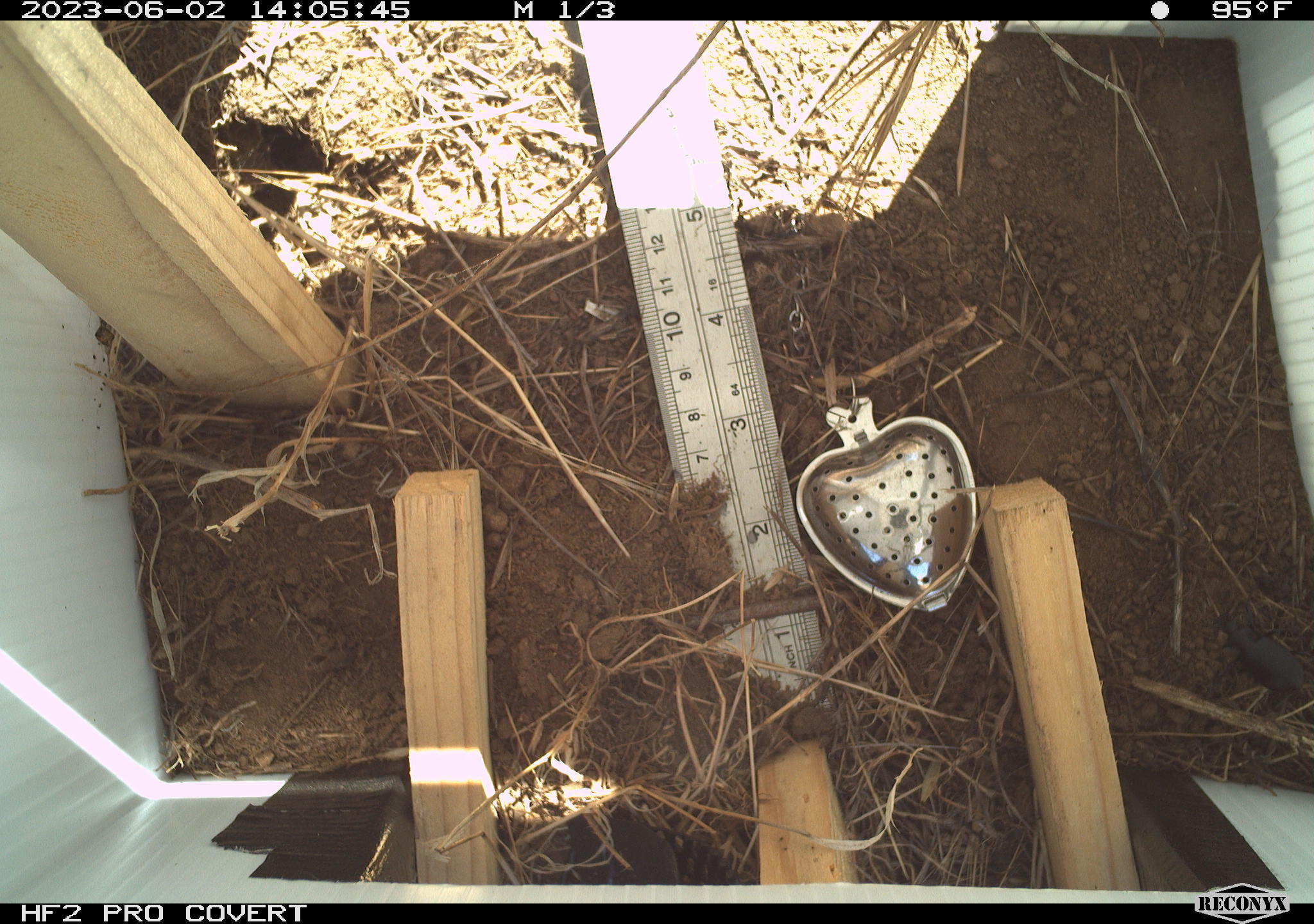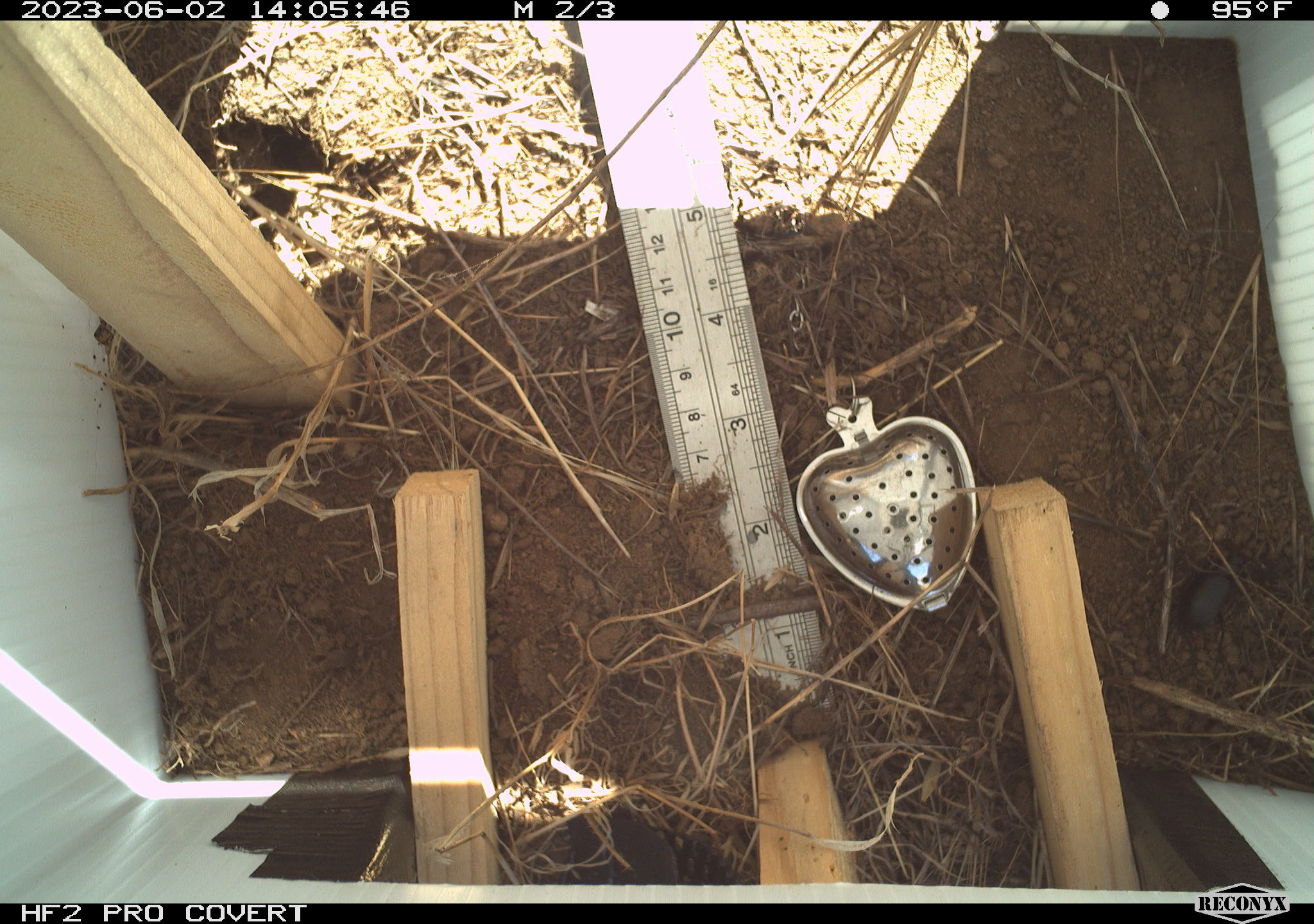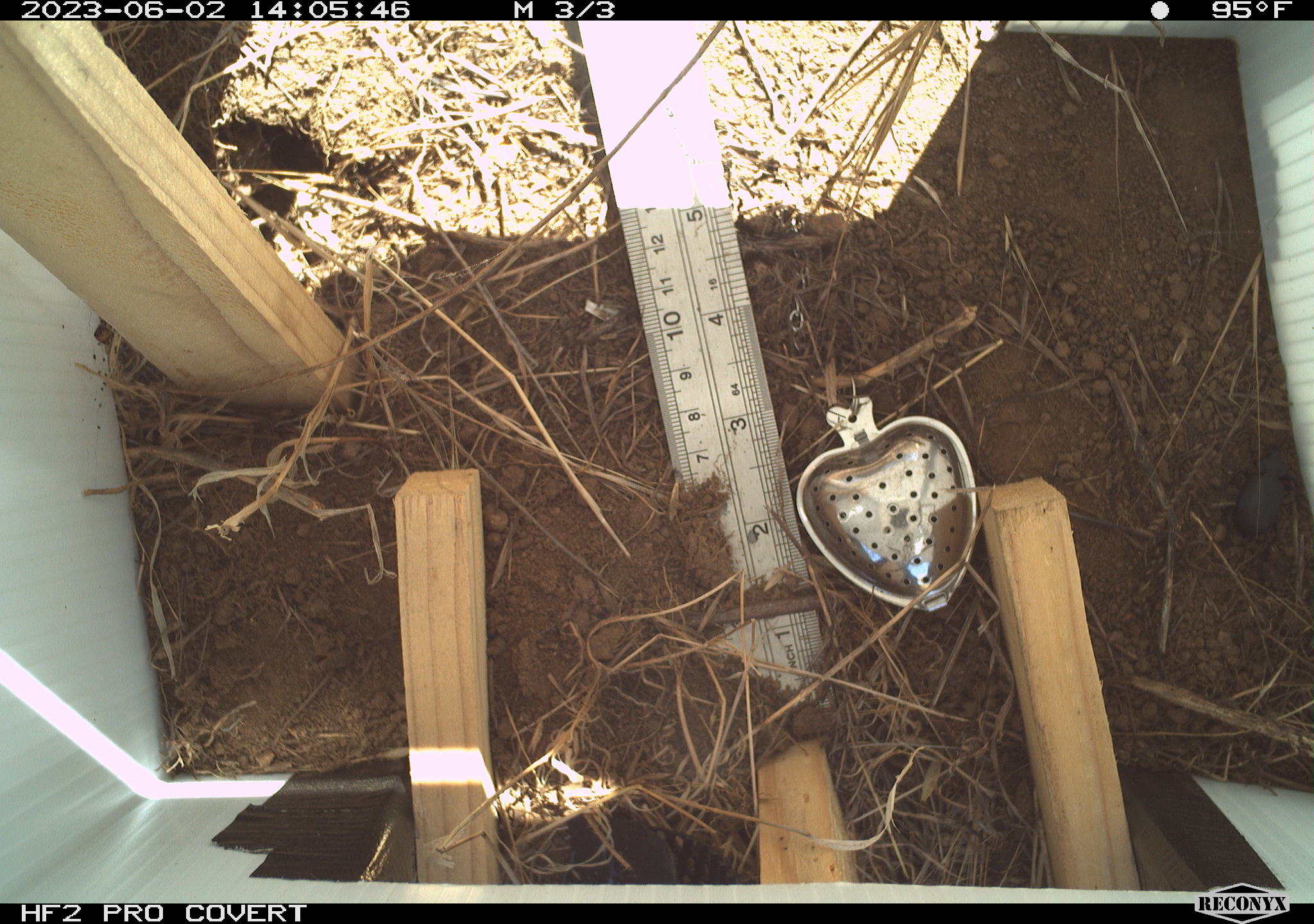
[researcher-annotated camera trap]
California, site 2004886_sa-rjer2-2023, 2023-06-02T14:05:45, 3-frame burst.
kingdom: Animalia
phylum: Arthropoda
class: Insecta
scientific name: Insecta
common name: insect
Insect (Insecta).